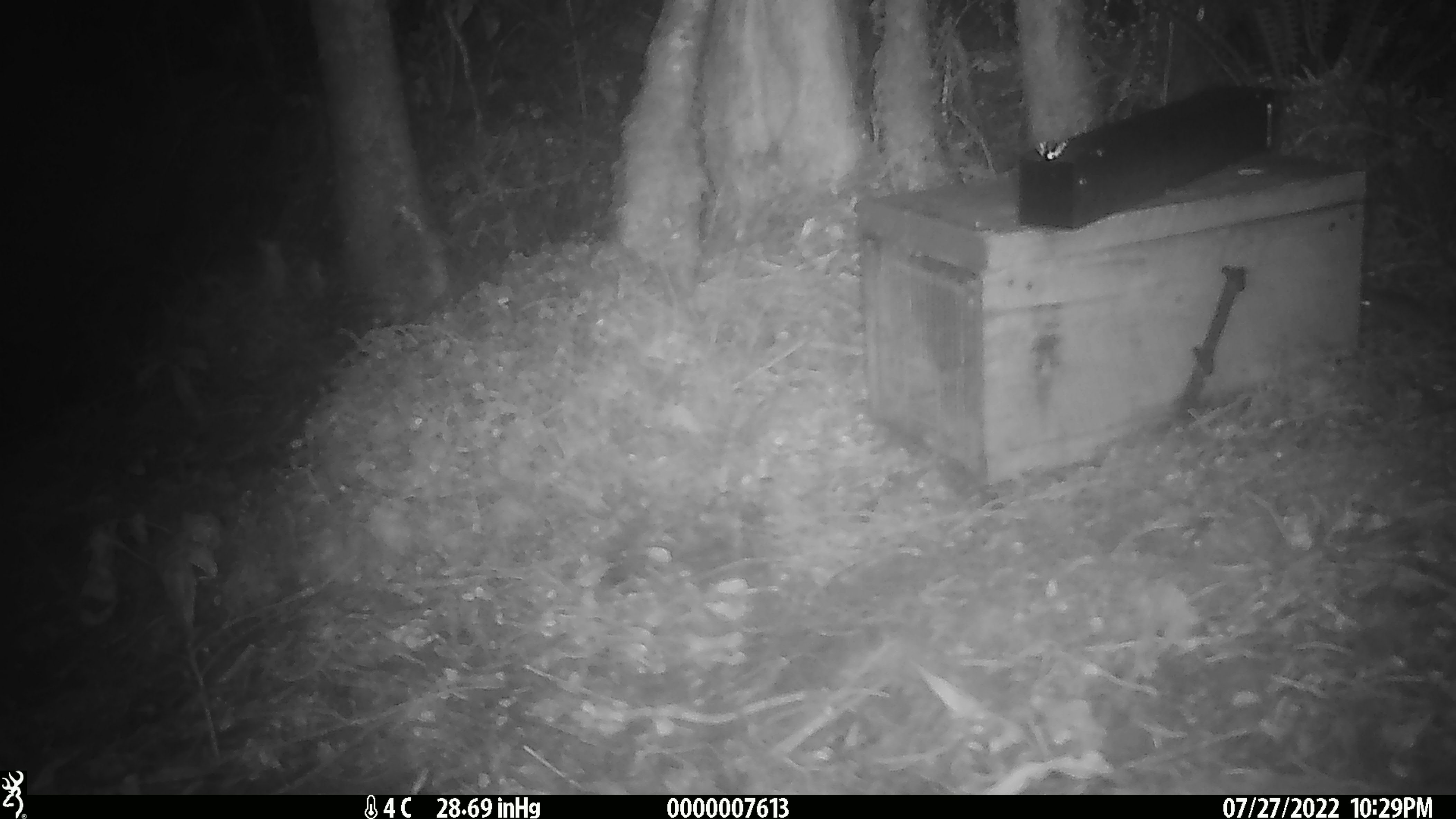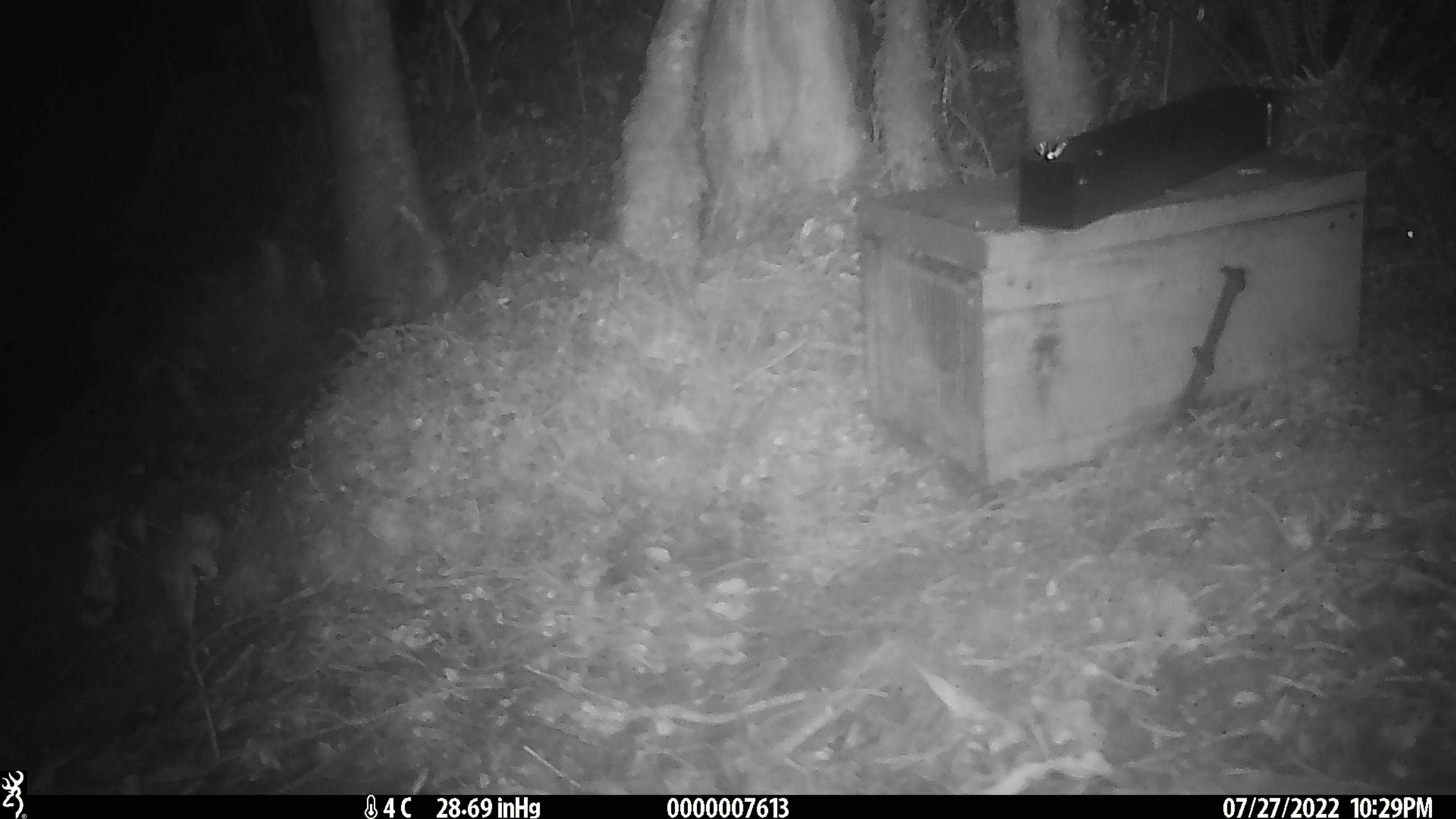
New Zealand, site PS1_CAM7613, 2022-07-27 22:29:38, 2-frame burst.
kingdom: Animalia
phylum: Chordata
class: Mammalia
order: Rodentia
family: Muridae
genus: Mus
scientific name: Mus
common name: mouse